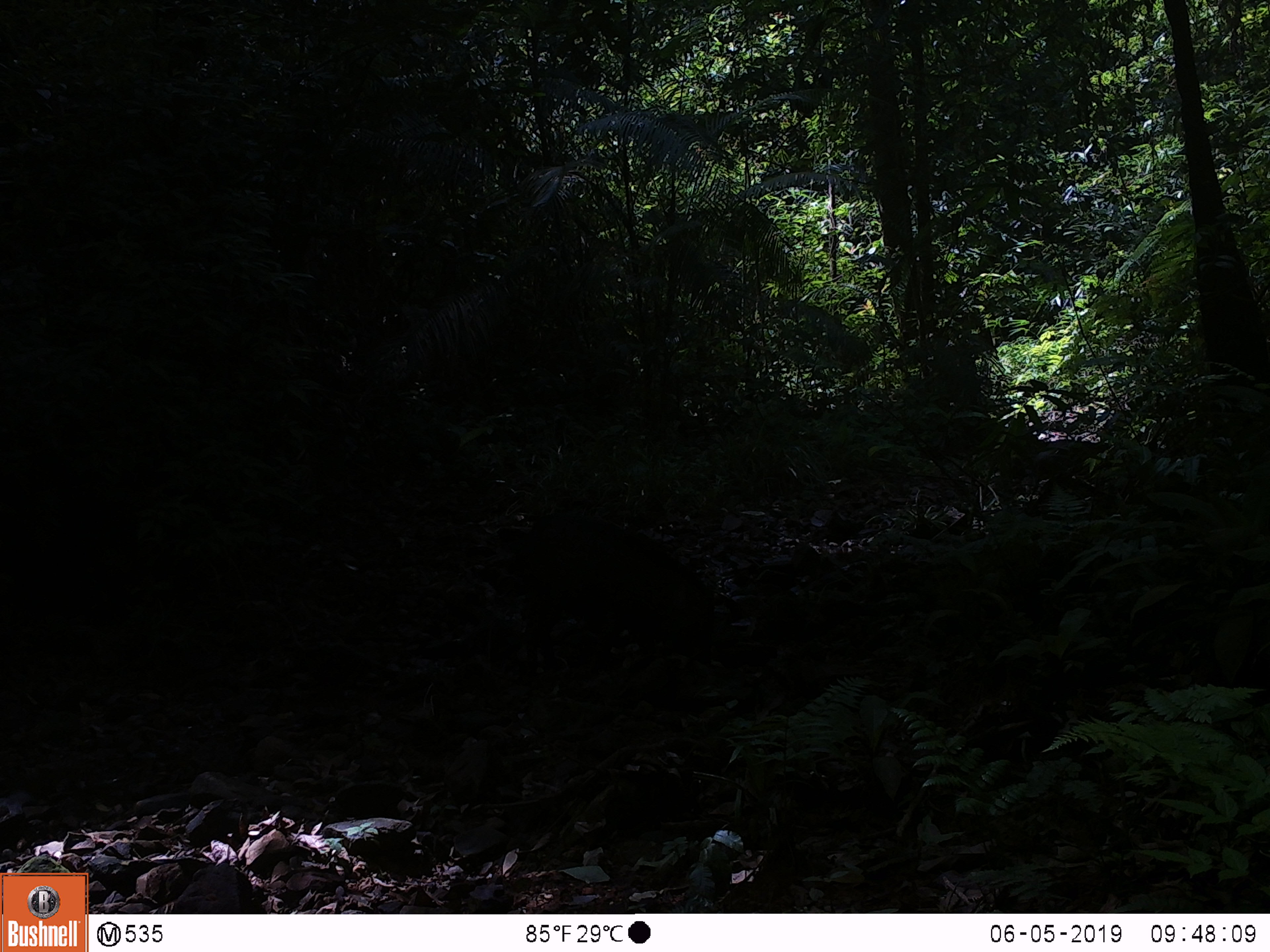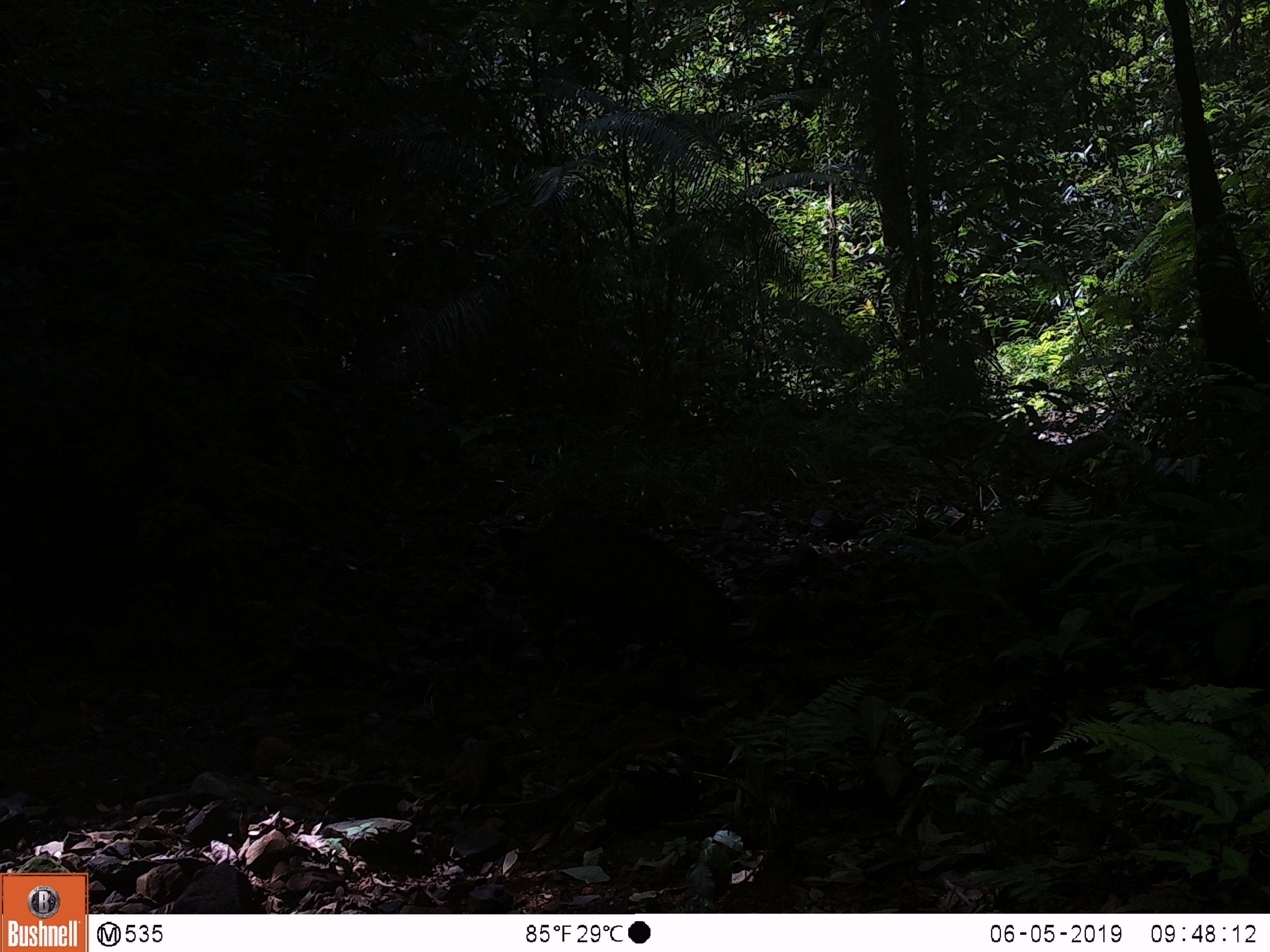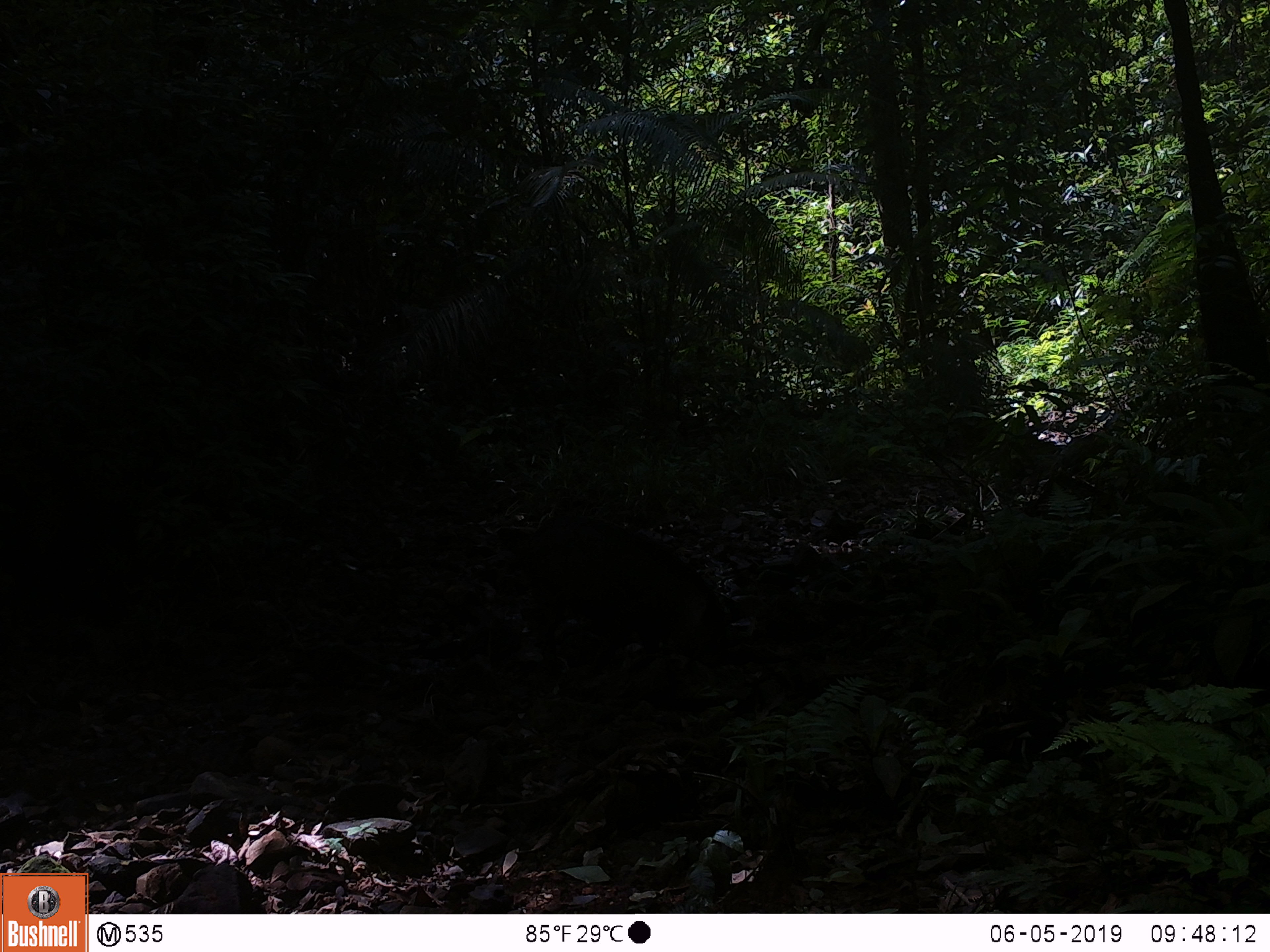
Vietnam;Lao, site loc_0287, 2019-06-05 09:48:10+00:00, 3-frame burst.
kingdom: Animalia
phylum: Chordata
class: Mammalia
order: Artiodactyla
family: Suidae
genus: Sus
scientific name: Sus scrofa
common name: eurasian wild pig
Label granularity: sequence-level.